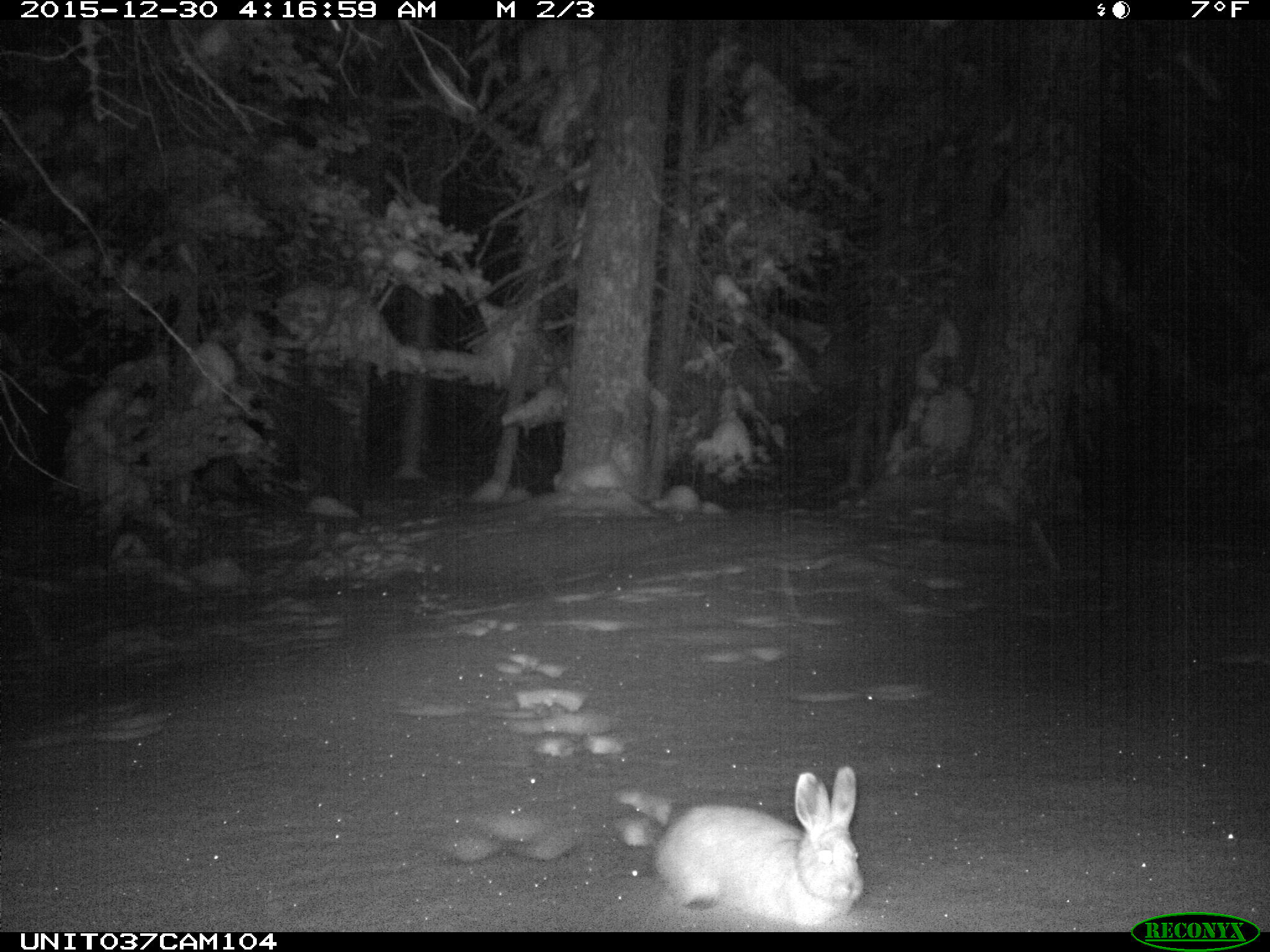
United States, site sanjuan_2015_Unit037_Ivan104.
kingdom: Animalia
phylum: Chordata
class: Mammalia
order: Lagomorpha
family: Leporidae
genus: Lepus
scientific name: Lepus americanus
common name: snowshoe hare